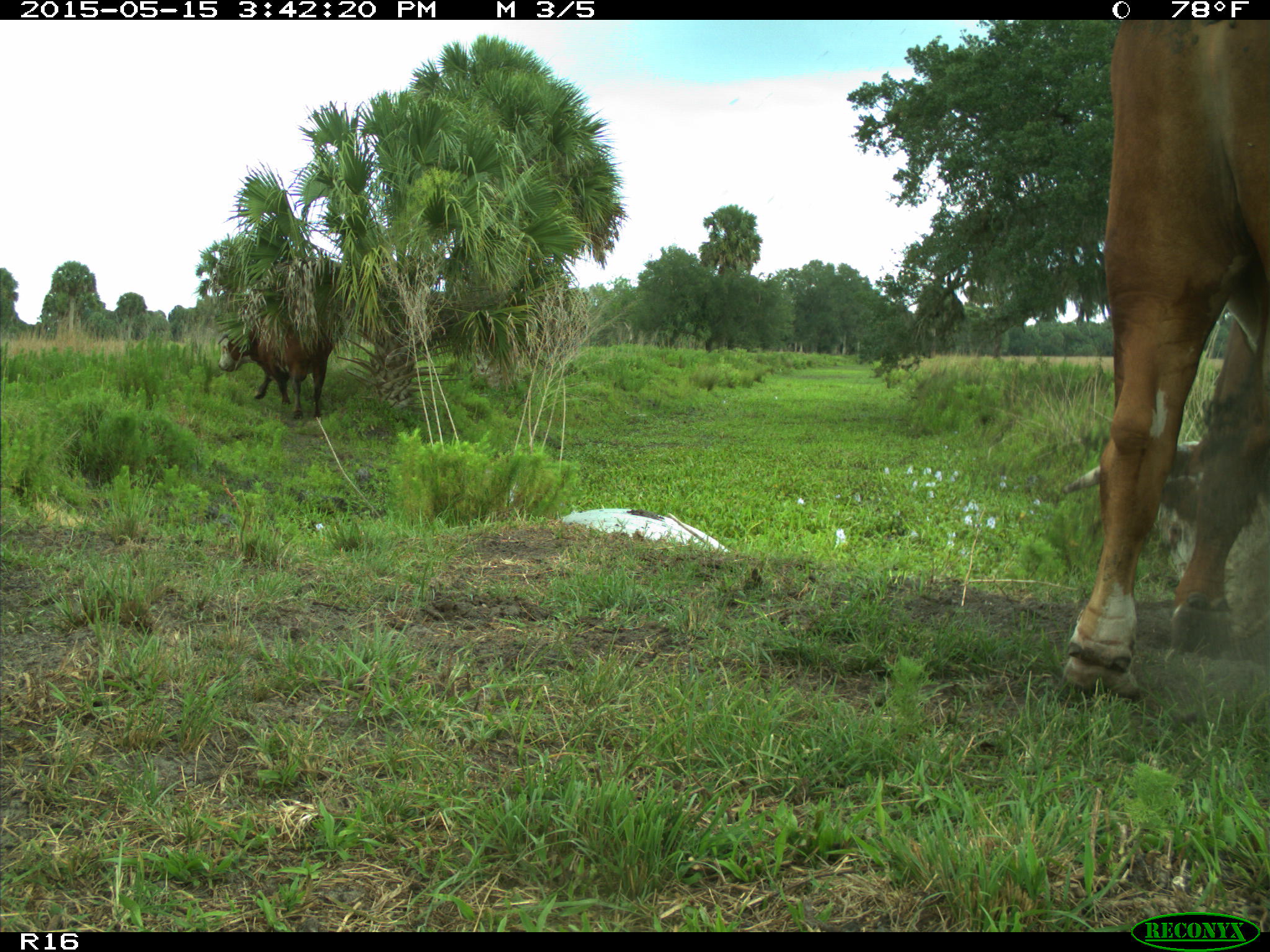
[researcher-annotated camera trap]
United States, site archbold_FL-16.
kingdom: Animalia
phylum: Chordata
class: Mammalia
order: Artiodactyla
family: Bovidae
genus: Bos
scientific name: Bos taurus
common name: domestic cow